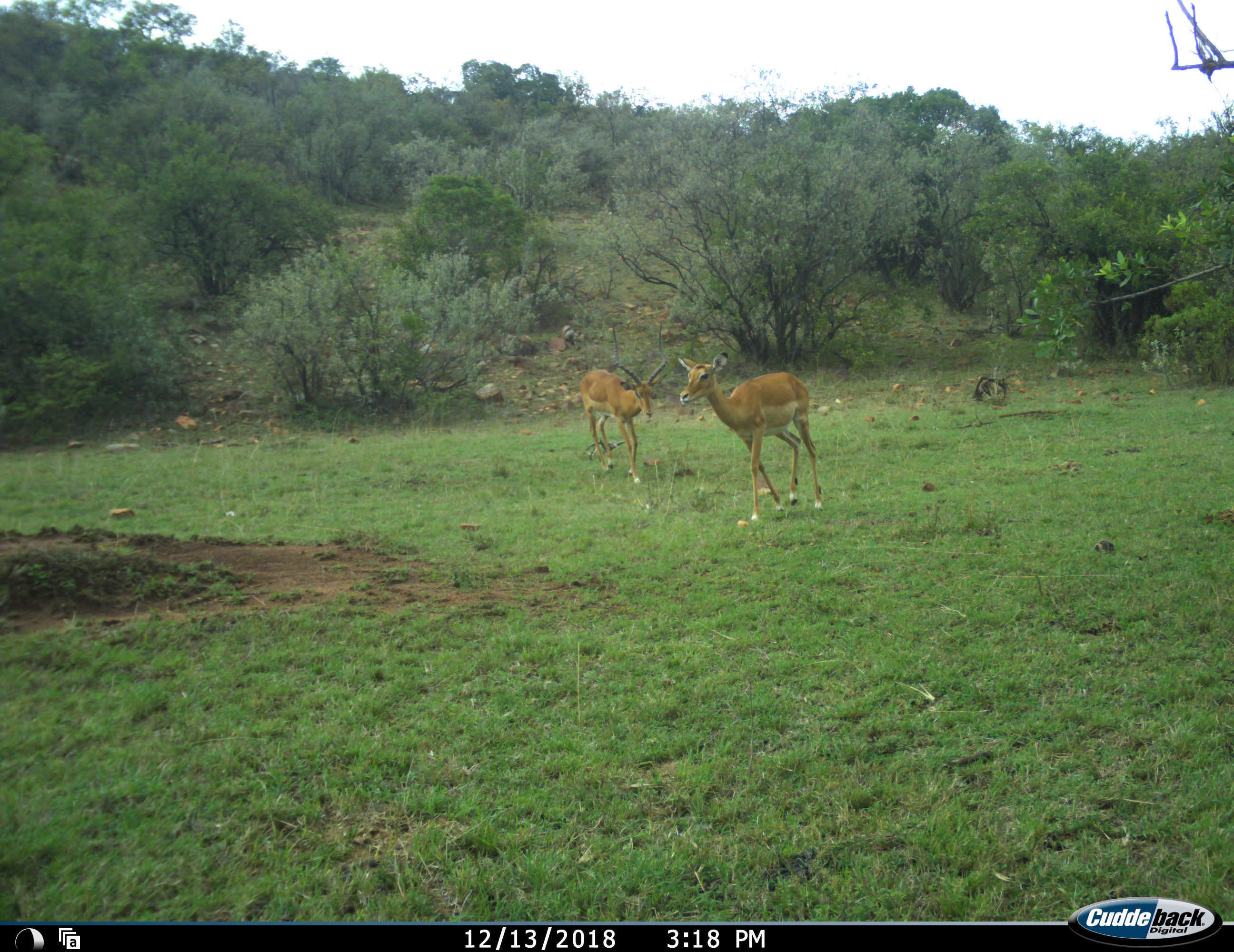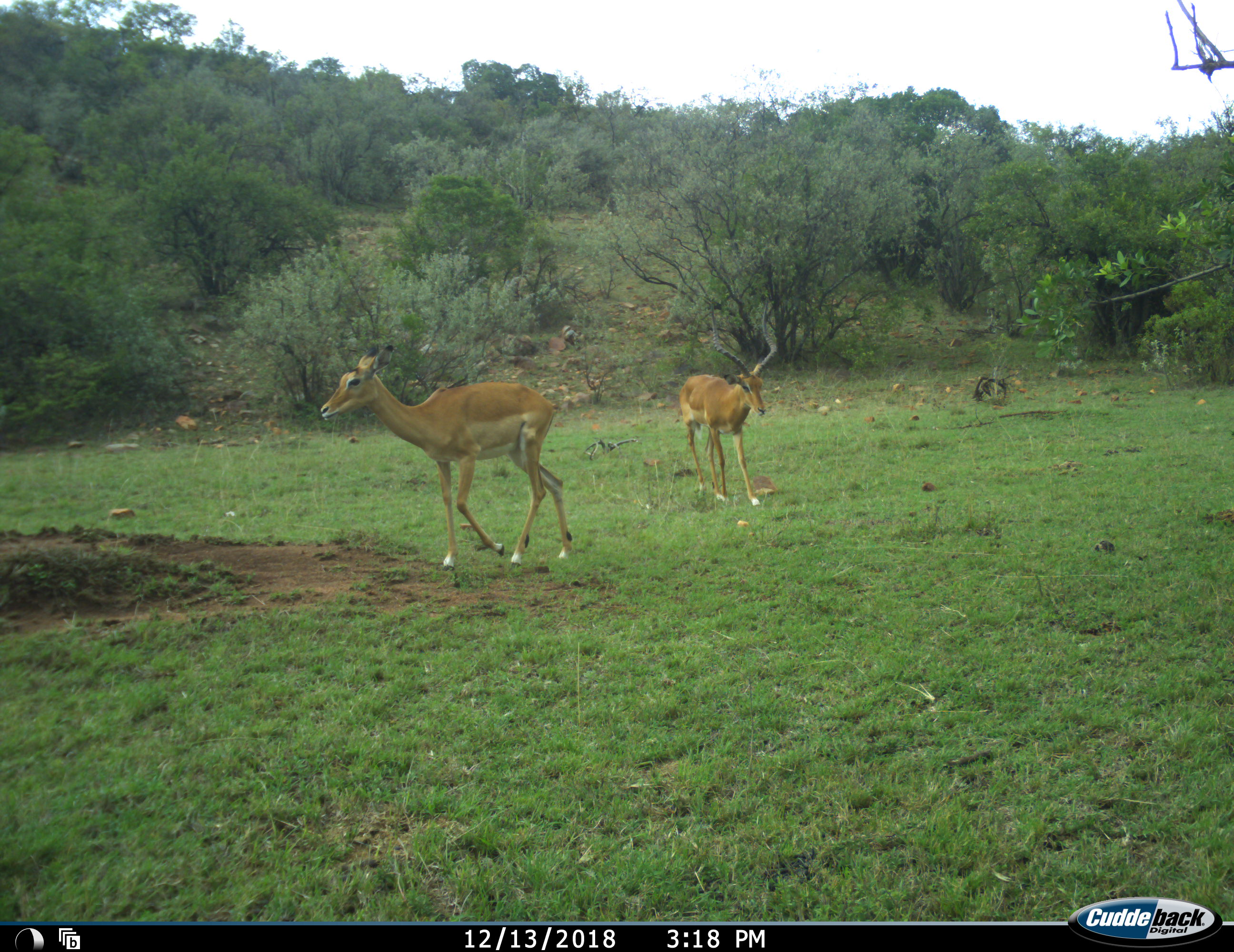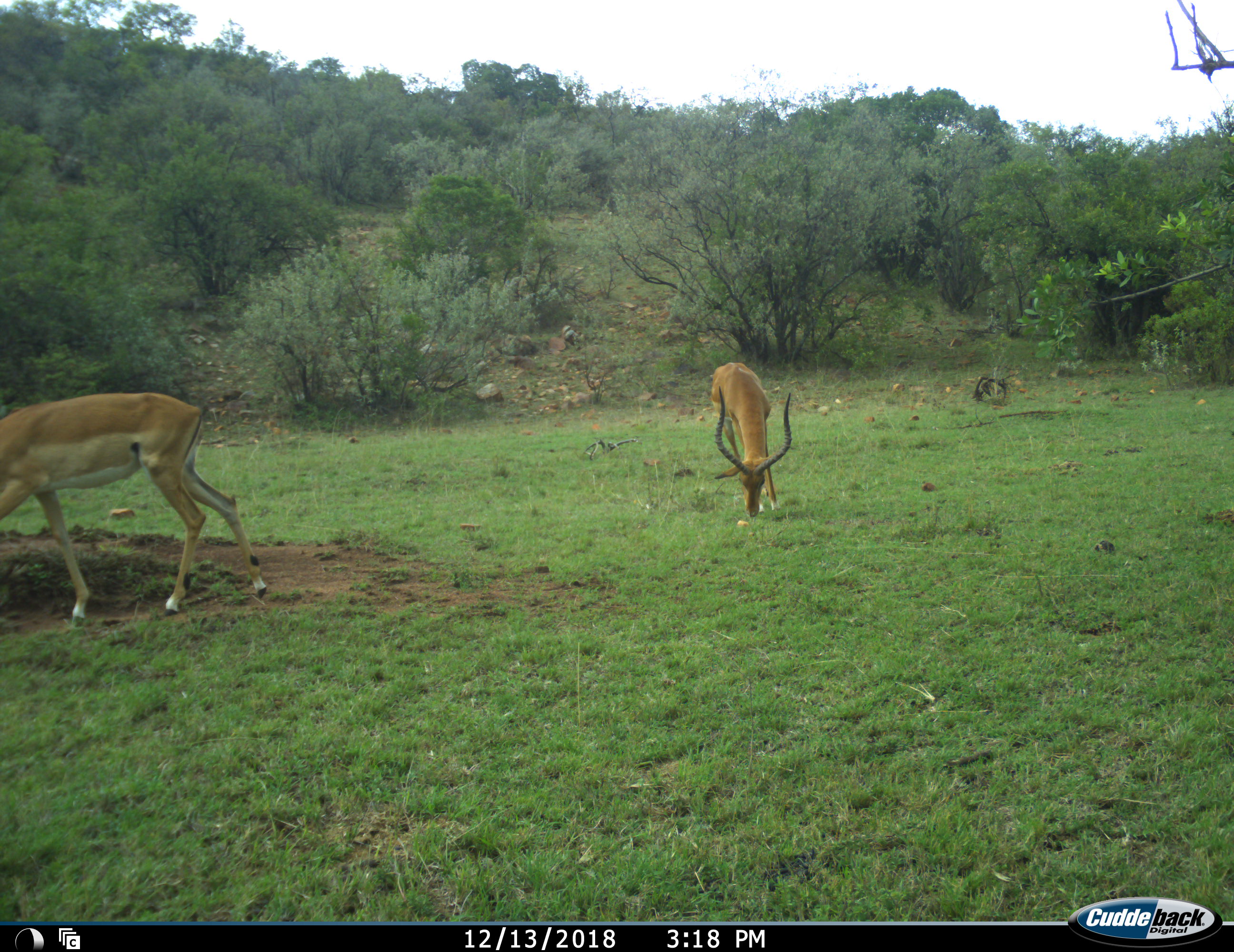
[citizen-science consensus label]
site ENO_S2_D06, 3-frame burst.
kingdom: Animalia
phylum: Chordata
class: Mammalia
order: Artiodactyla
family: Bovidae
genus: Aepyceros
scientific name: Aepyceros melampus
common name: impala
Impala (Aepyceros melampus), count 2. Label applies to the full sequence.